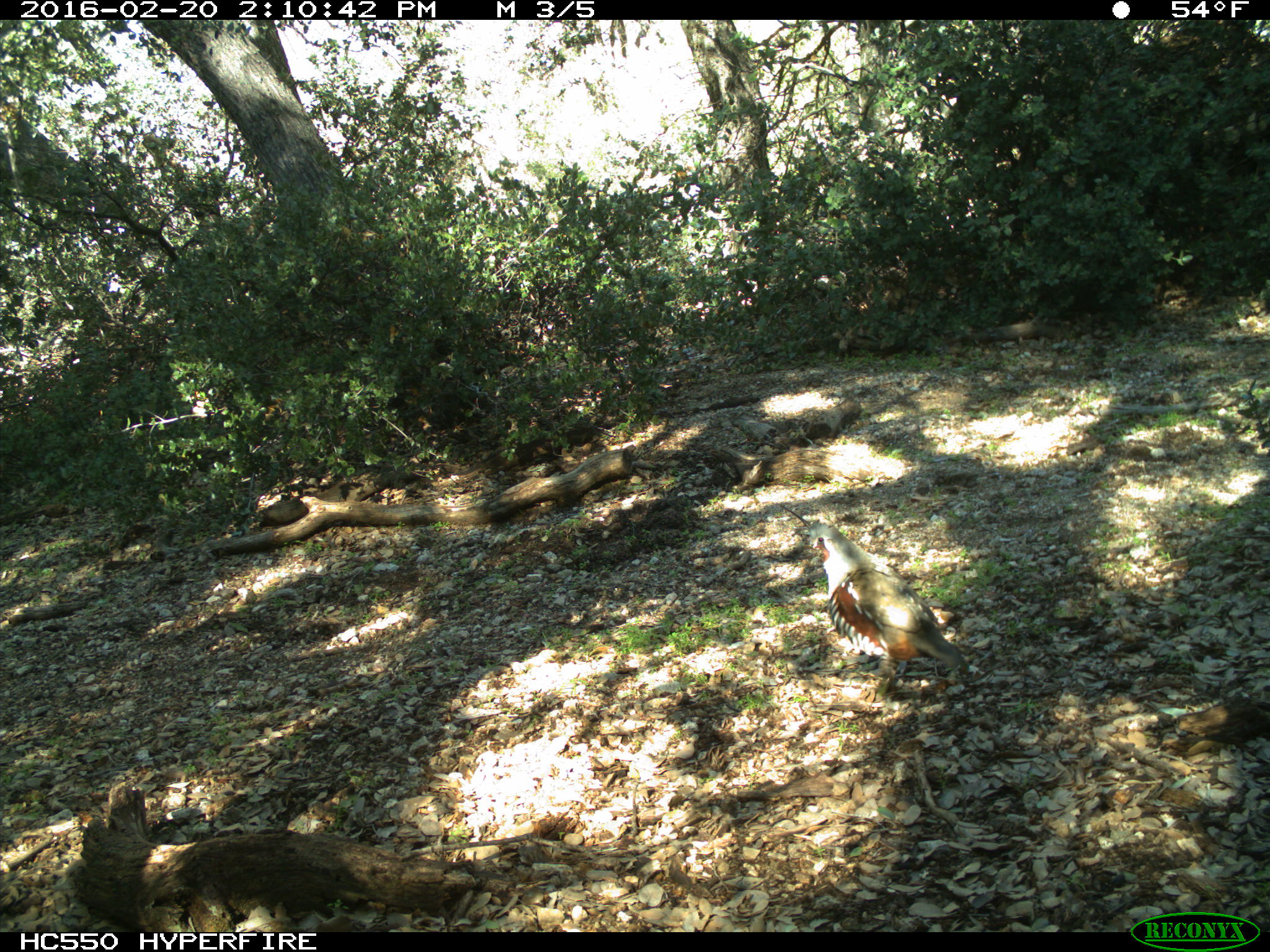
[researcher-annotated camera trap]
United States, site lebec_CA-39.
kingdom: Animalia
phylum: Chordata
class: Aves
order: Galliformes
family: Odontophoridae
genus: Callipepla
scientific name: Callipepla californica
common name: california quail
Callipepla californica (california quail).